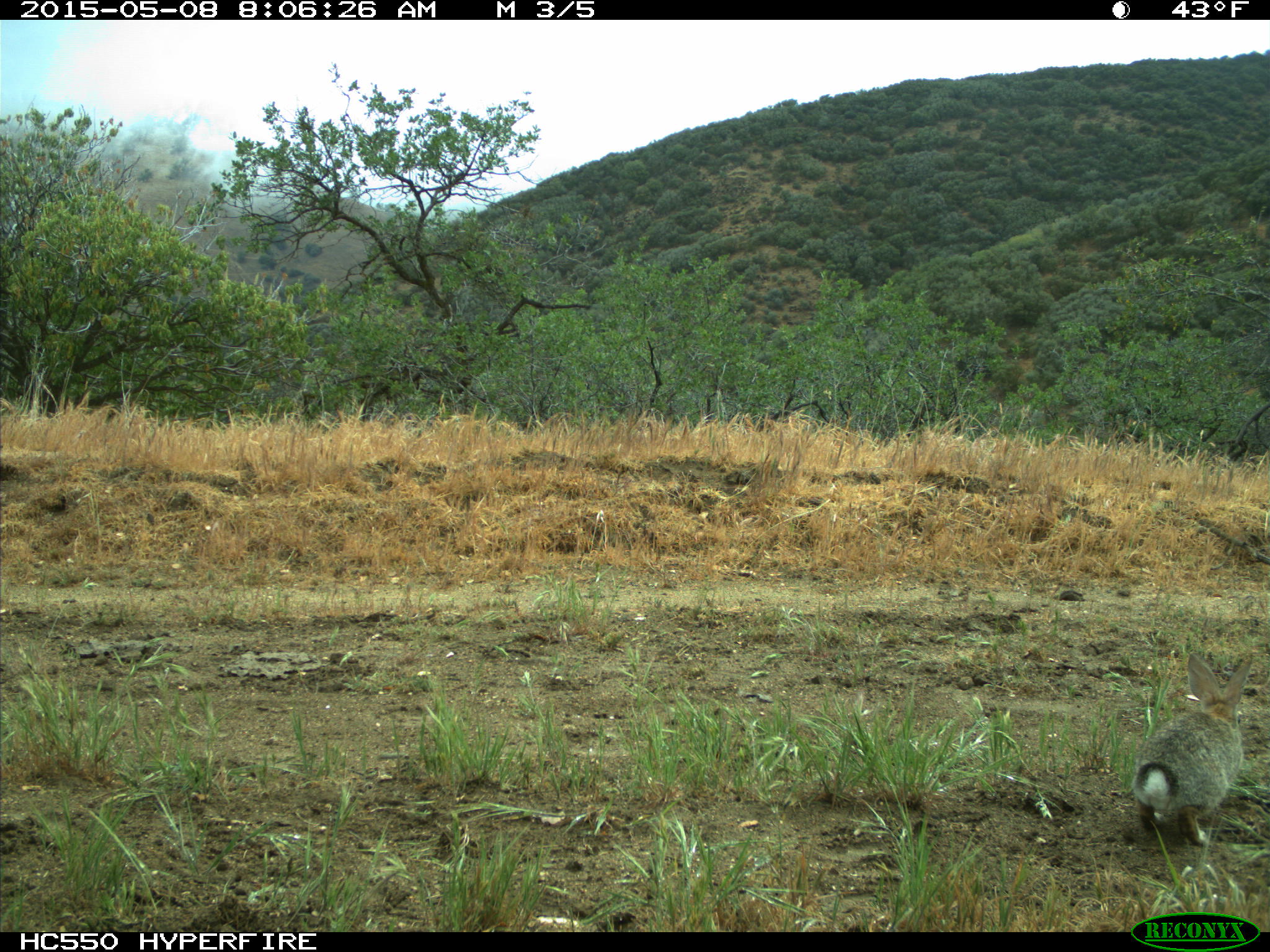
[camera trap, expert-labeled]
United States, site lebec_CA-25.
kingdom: Animalia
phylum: Chordata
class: Mammalia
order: Lagomorpha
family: Leporidae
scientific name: Leporidae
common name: rabbits and hares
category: unidentified rabbit